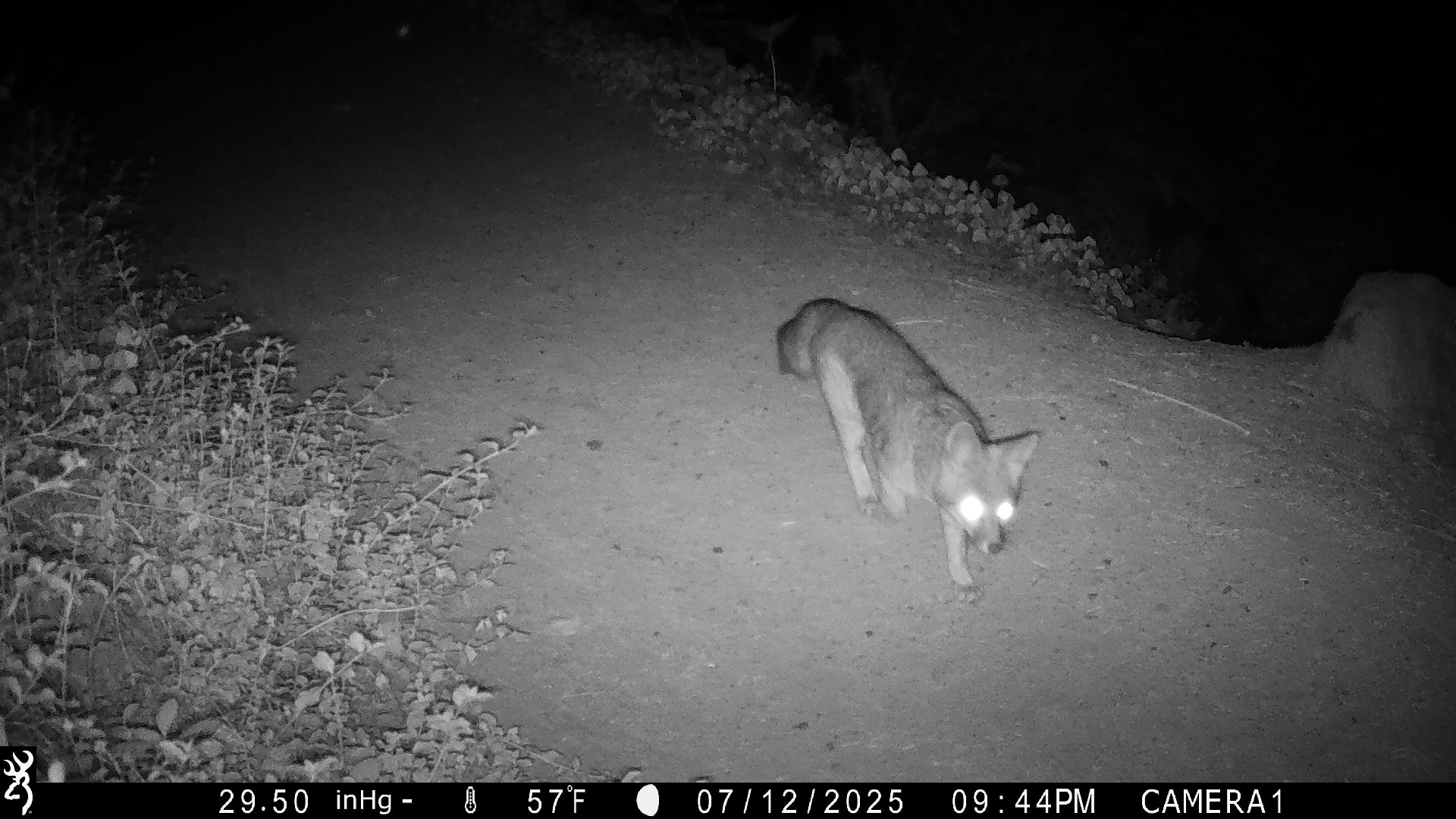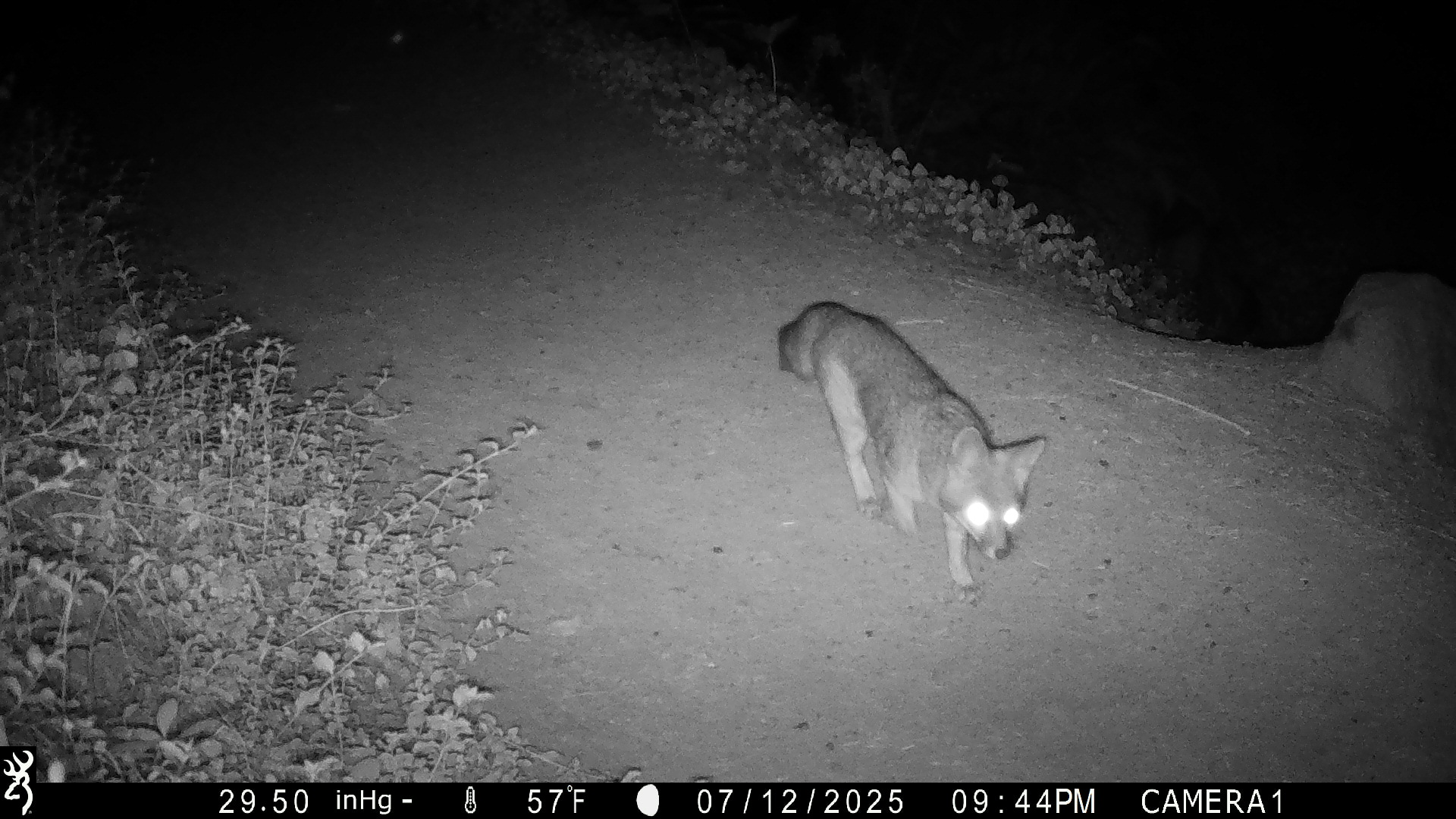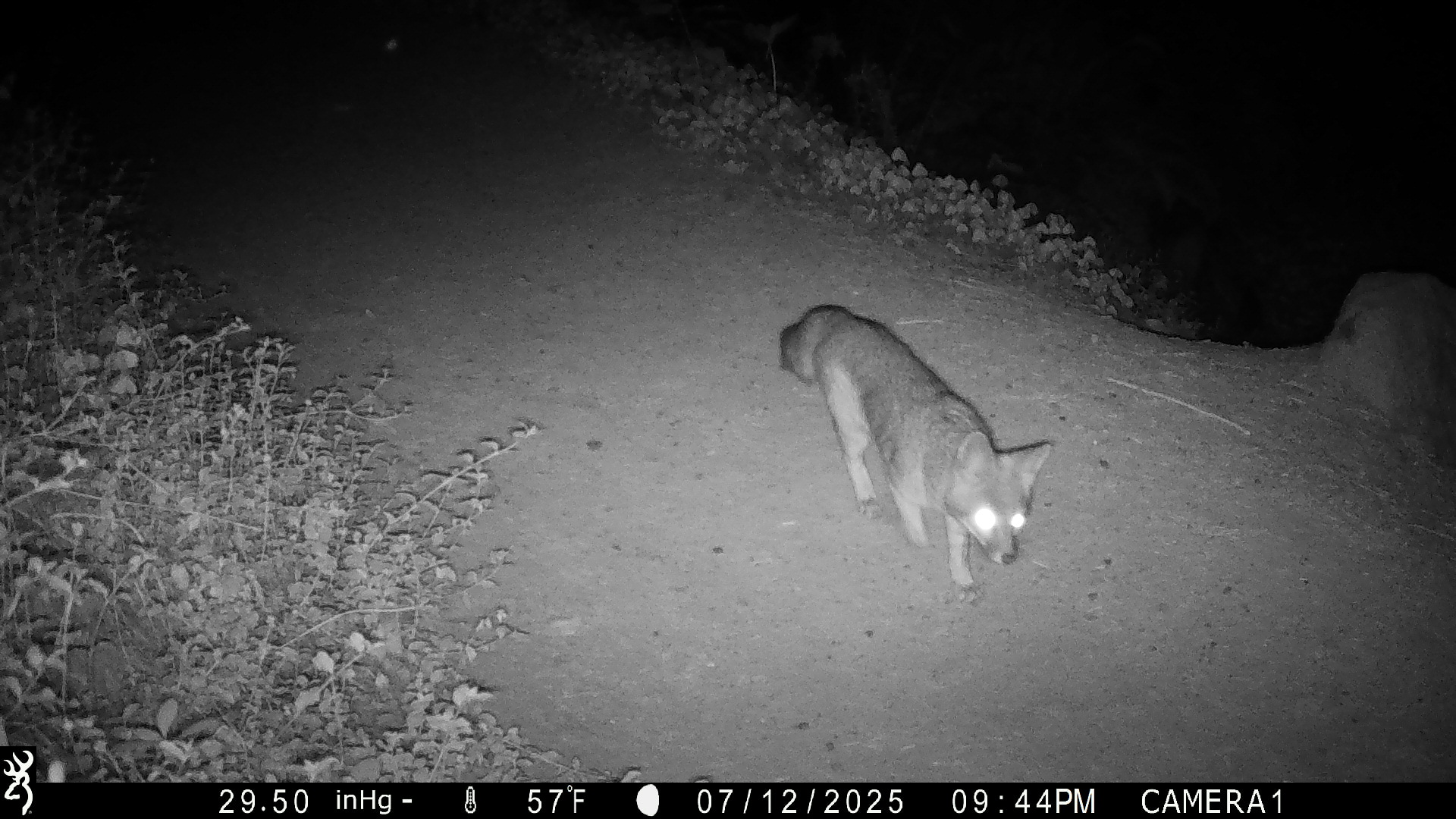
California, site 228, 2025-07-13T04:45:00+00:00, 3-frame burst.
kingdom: Animalia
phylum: Chordata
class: Mammalia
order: Carnivora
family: Canidae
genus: Urocyon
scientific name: Urocyon cinereoargenteus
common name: gray fox